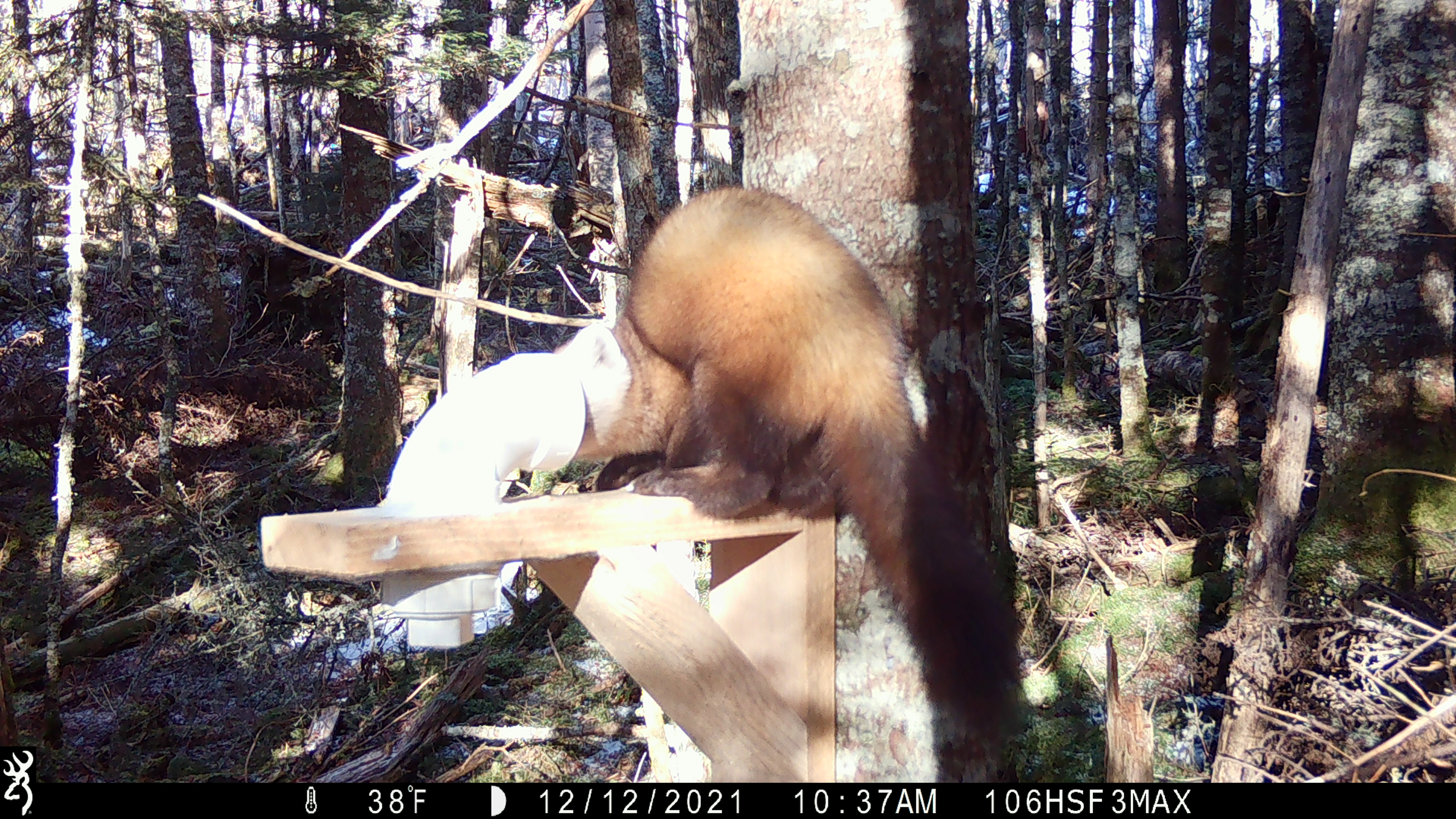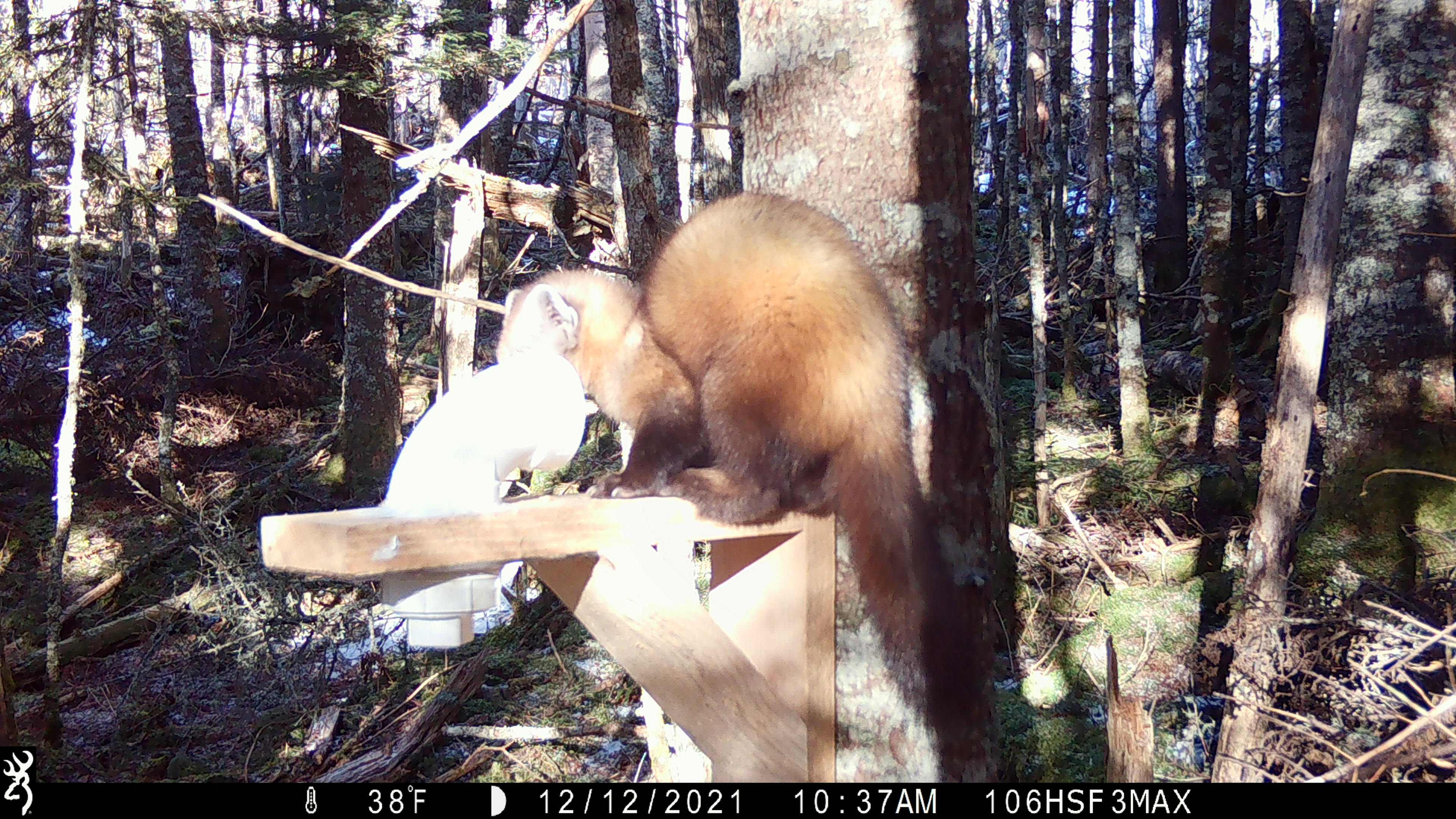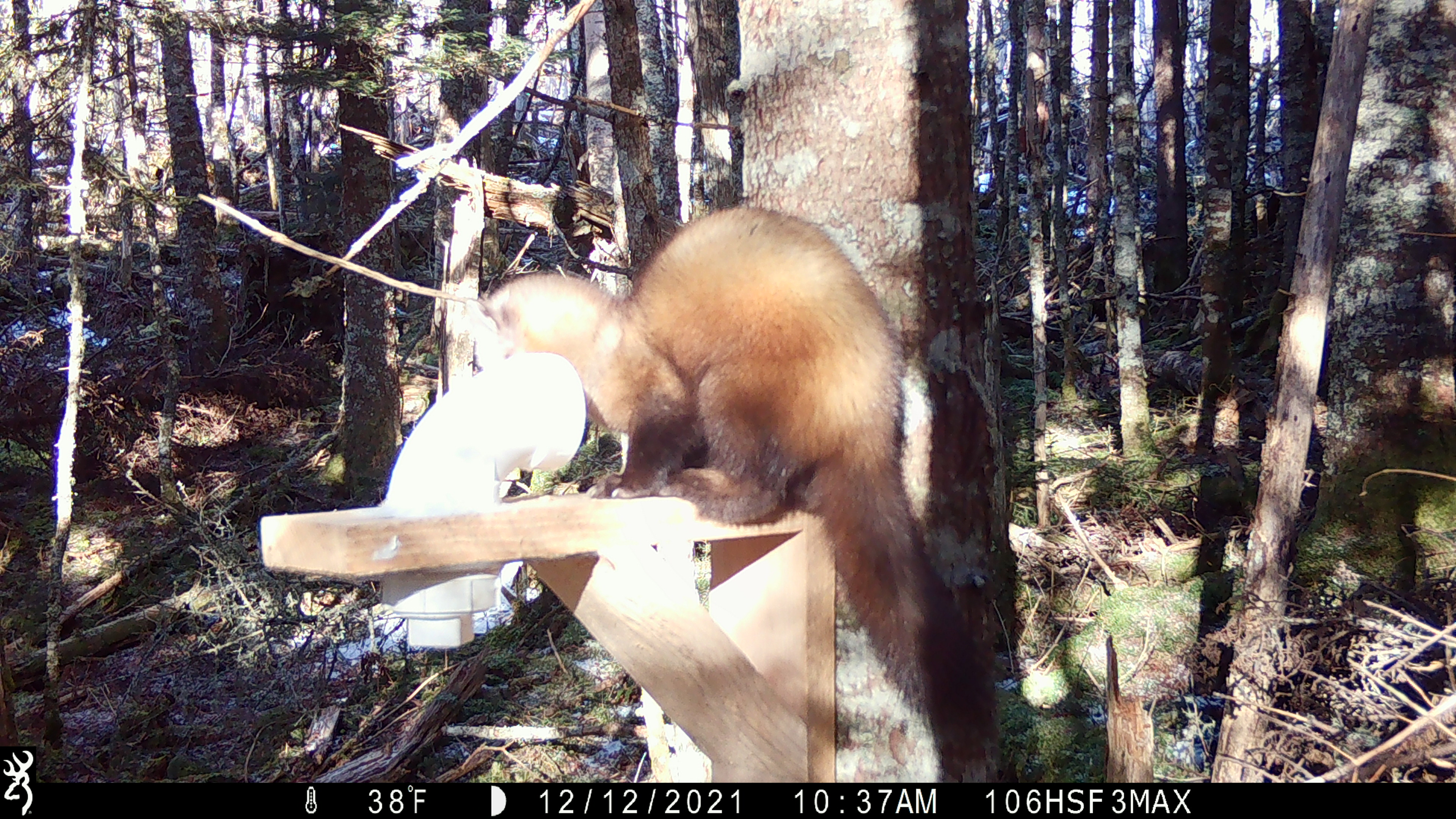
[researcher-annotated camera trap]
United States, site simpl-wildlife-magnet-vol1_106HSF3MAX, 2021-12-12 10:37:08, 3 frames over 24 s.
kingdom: Animalia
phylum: Chordata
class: Mammalia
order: Carnivora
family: Mustelidae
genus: Martes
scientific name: Martes americana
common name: american marten